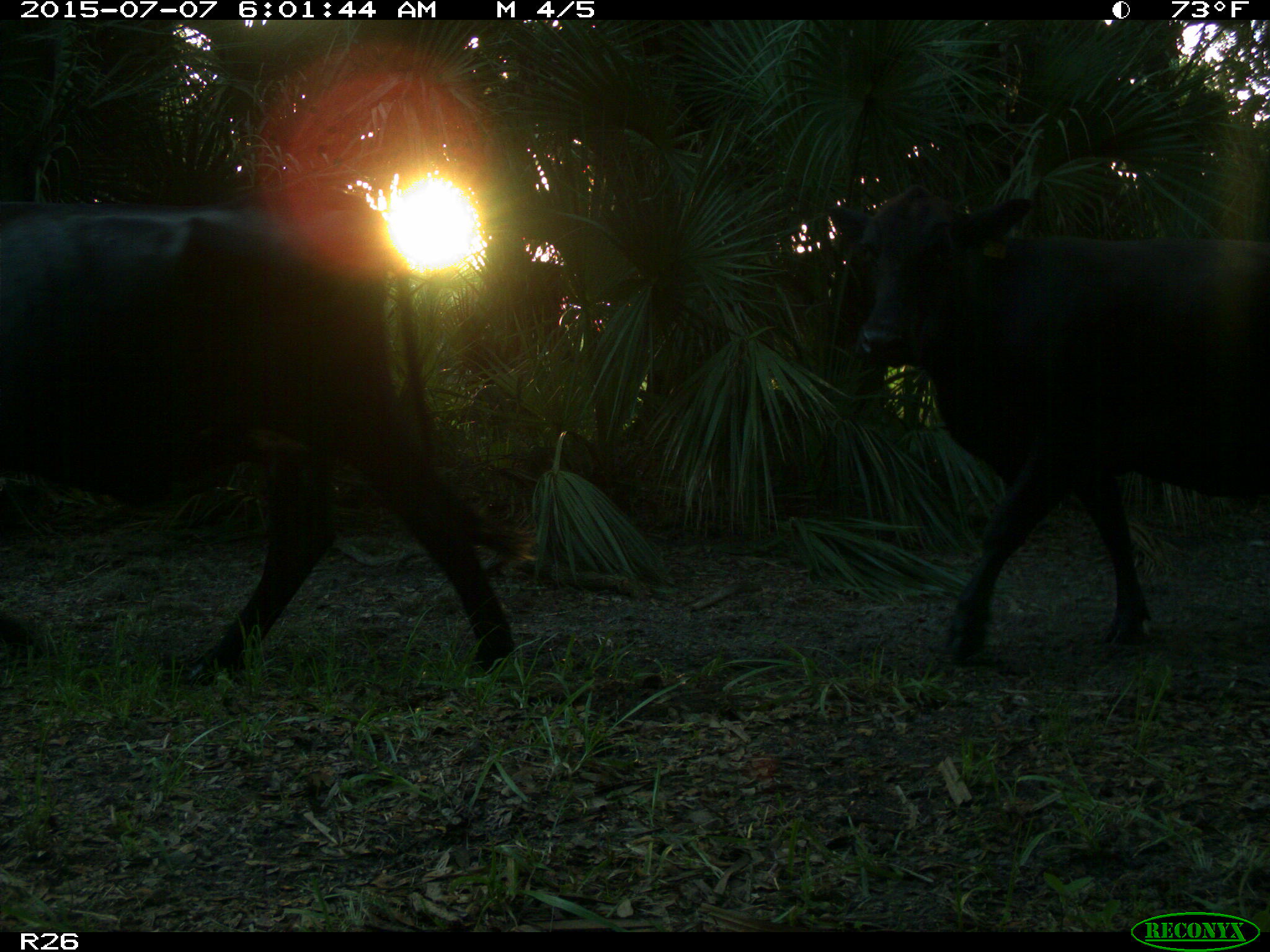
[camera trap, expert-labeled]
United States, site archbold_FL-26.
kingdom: Animalia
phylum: Chordata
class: Mammalia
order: Artiodactyla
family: Bovidae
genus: Bos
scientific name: Bos taurus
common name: domestic cow